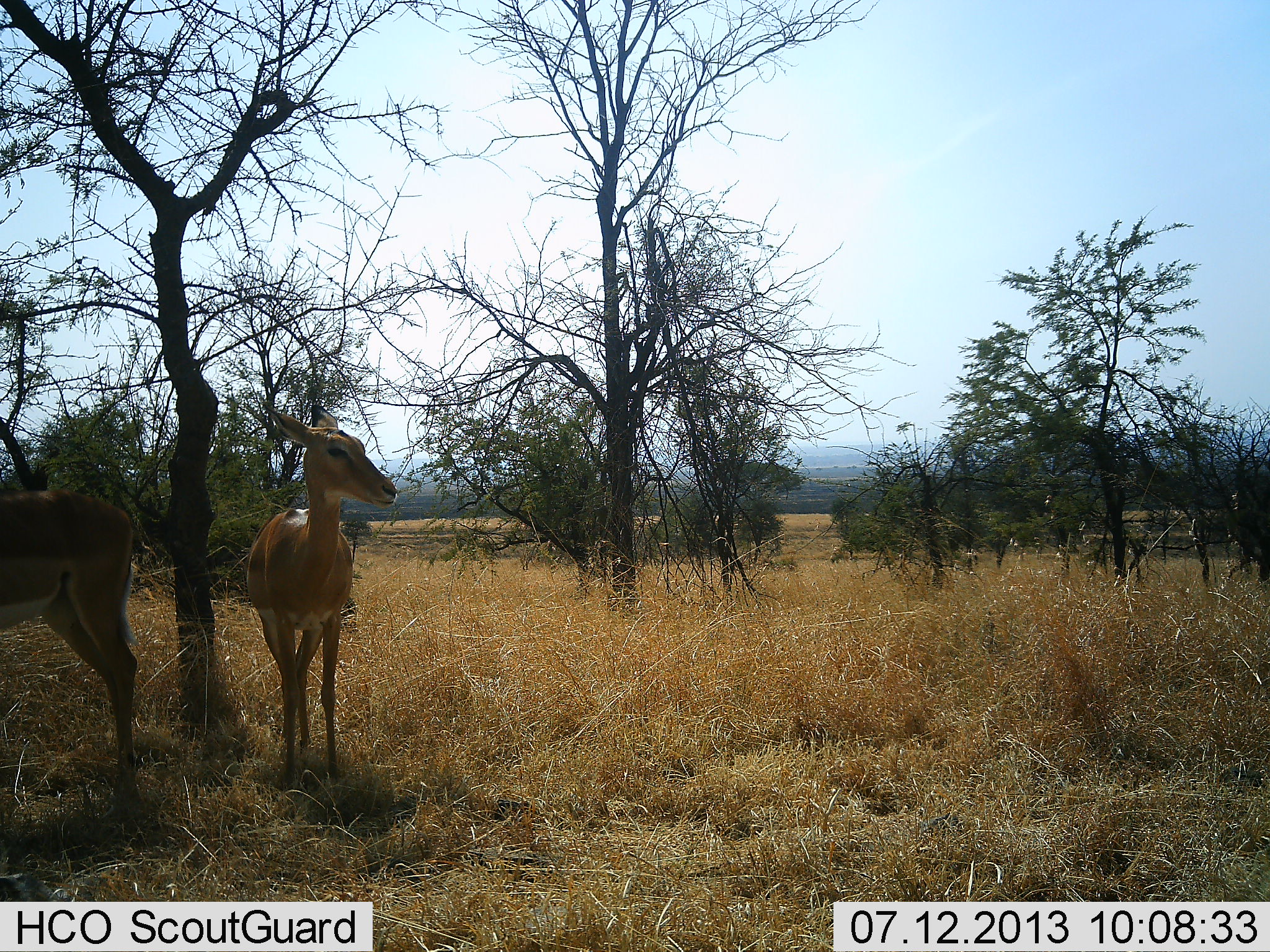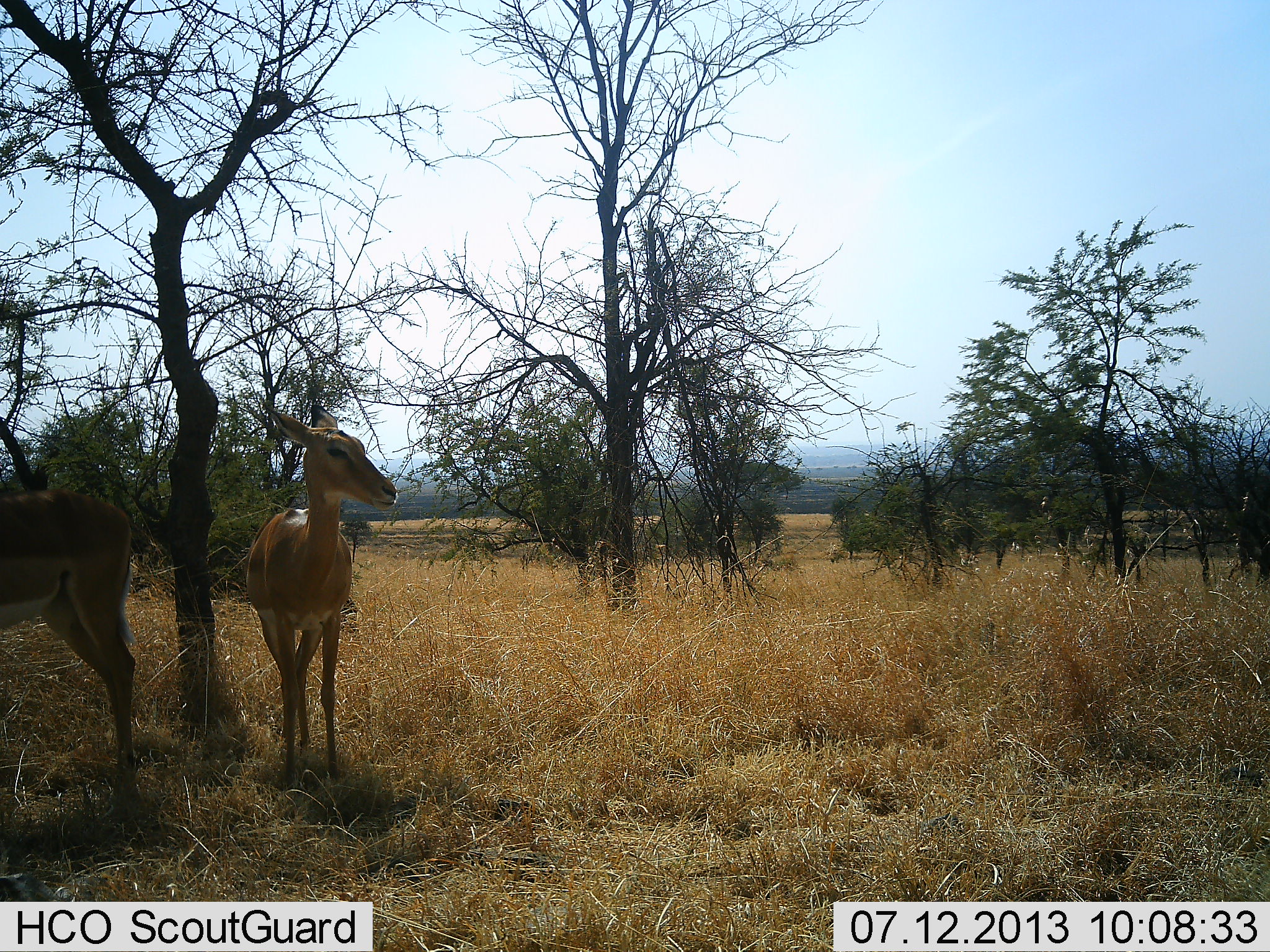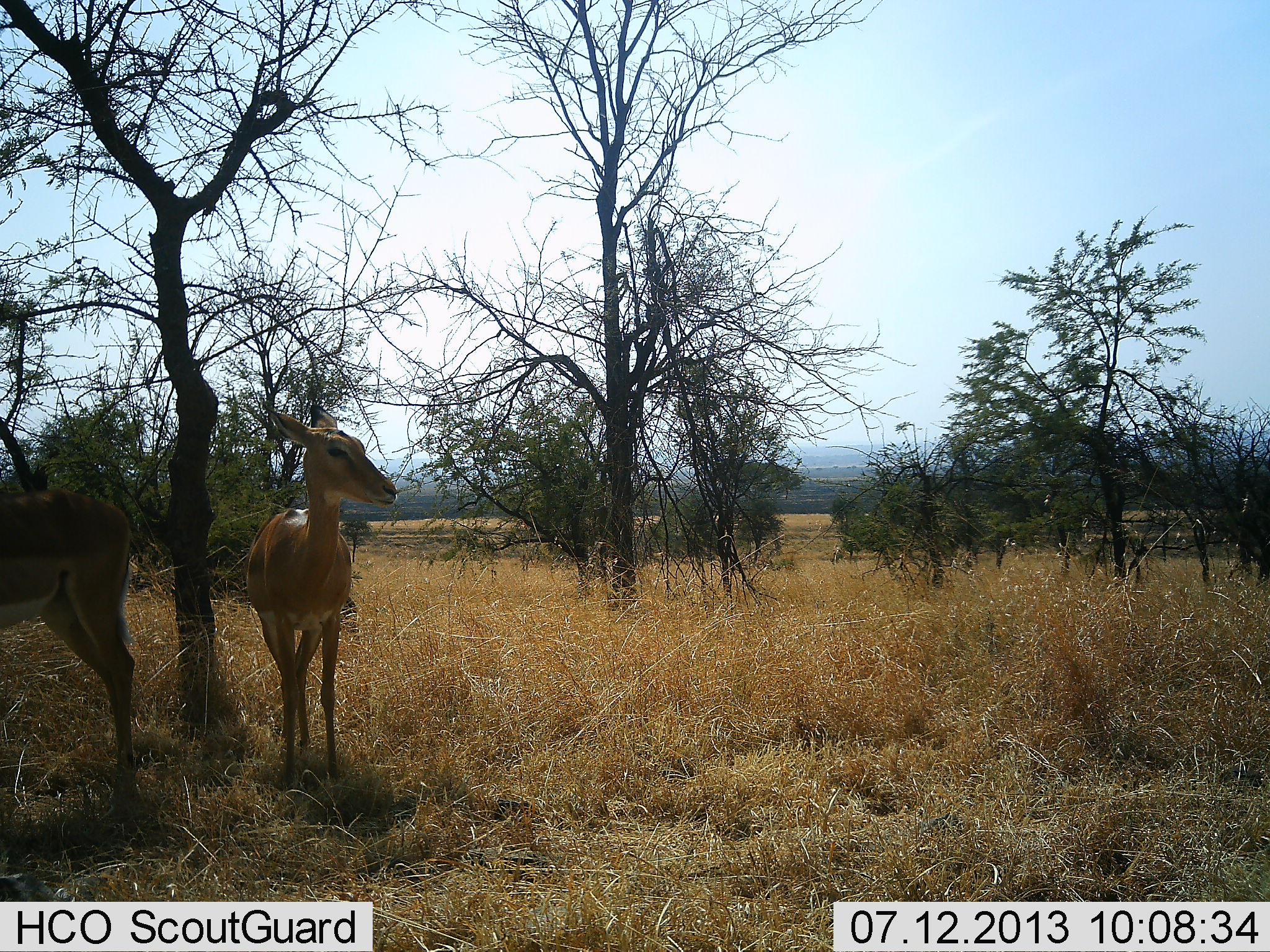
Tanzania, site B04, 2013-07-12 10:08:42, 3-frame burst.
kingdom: Animalia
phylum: Chordata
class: Mammalia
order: Artiodactyla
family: Bovidae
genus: Aepyceros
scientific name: Aepyceros melampus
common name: impala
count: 2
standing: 100%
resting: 0%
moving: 0%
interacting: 0%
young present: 10%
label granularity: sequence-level